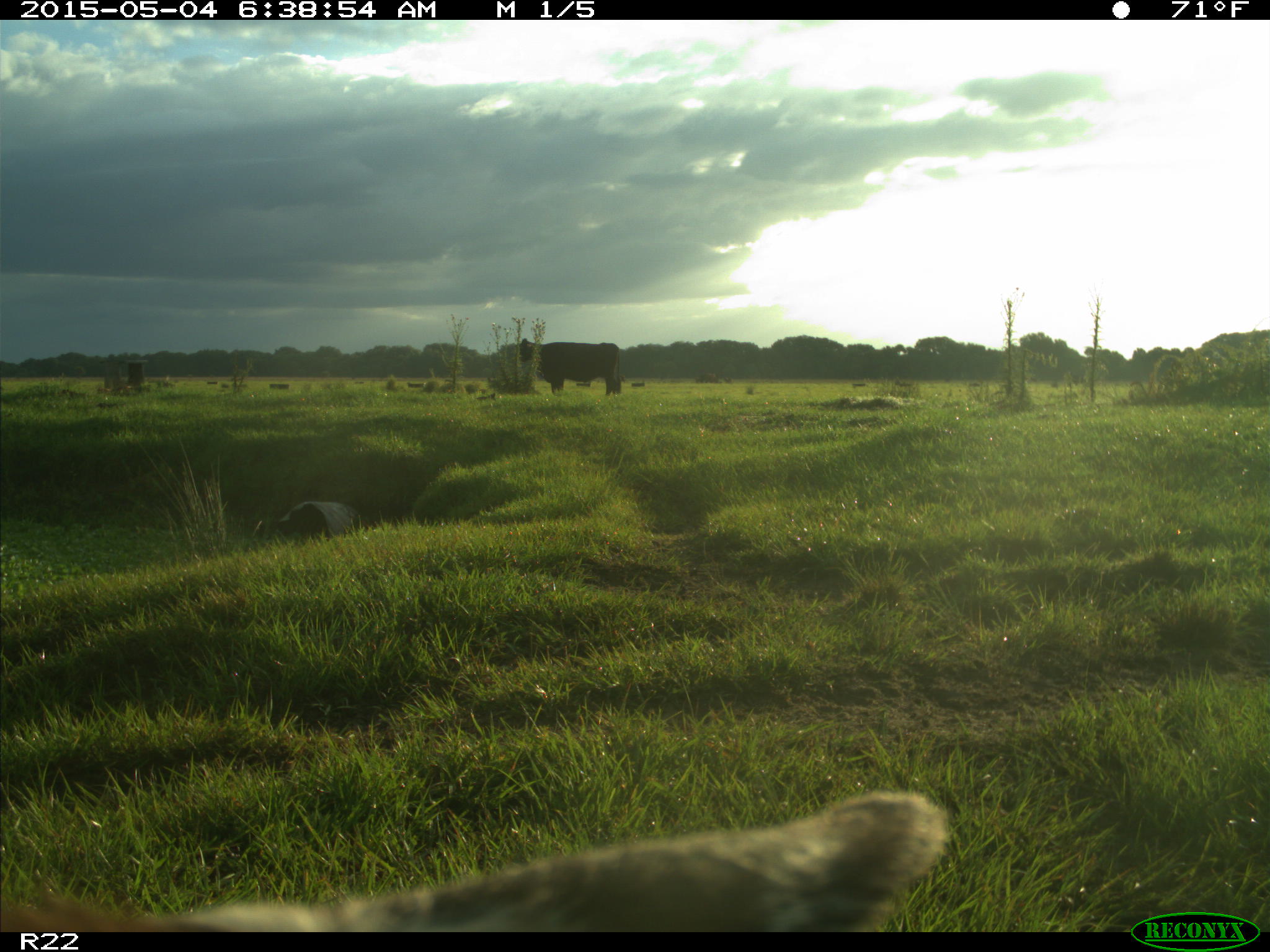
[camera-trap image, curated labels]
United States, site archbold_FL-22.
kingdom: Animalia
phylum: Chordata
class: Mammalia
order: Artiodactyla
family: Bovidae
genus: Bos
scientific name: Bos taurus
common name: domestic cow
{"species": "Bos taurus (domestic cow)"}